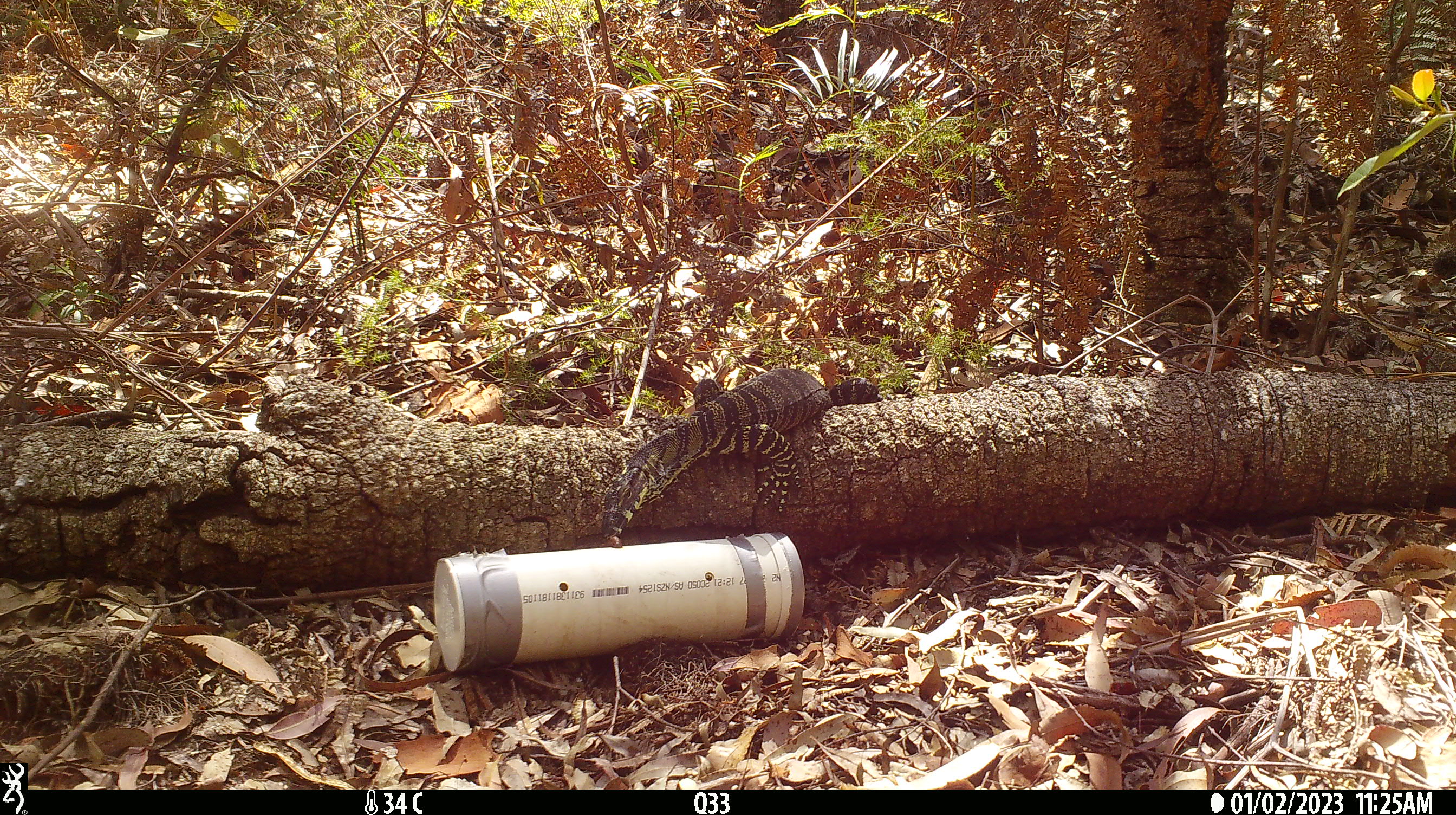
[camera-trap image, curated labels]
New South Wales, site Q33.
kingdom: Animalia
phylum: Chordata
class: Reptilia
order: Squamata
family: Varanidae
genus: Varanus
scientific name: Varanus varius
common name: lace monitor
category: goanna